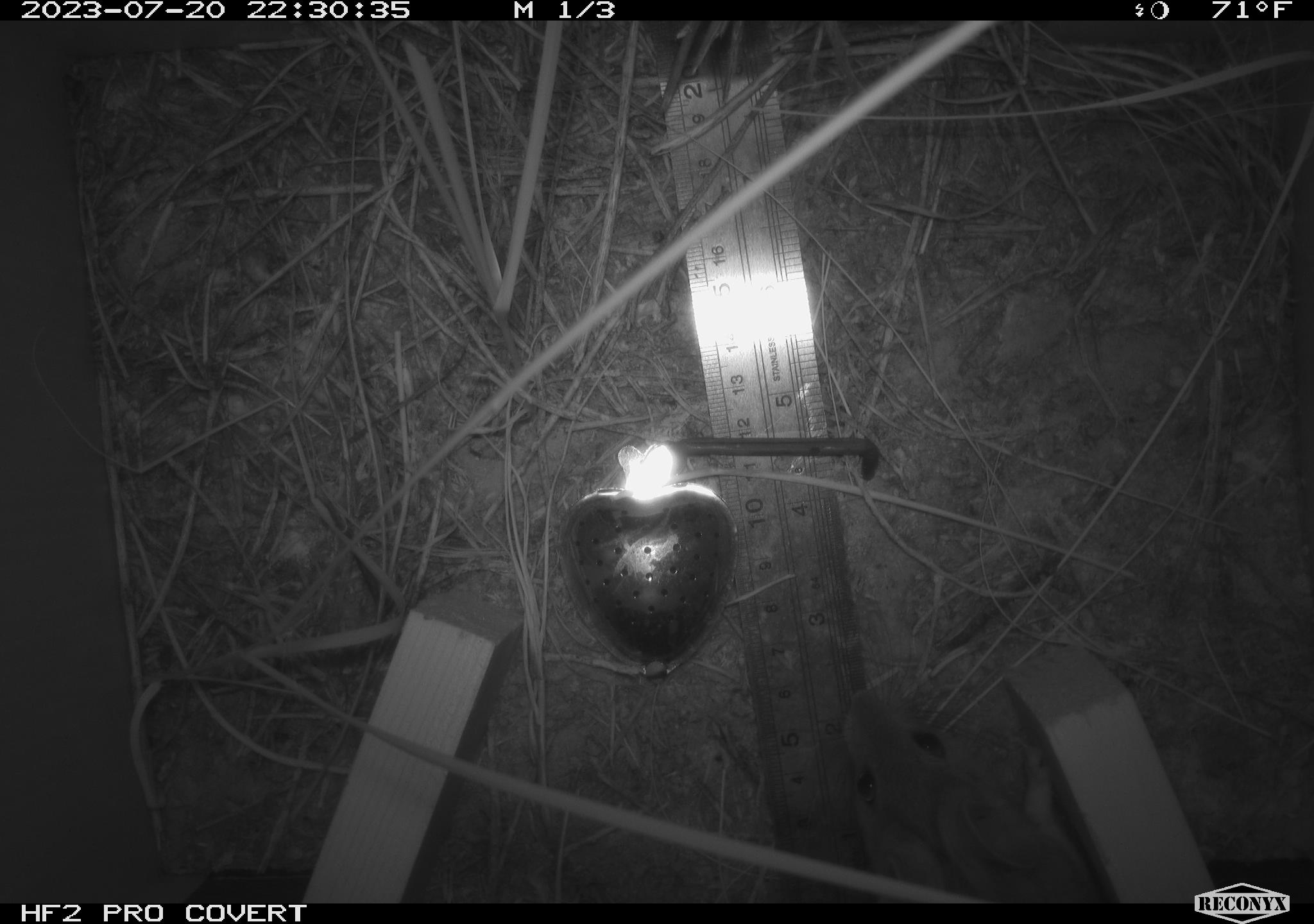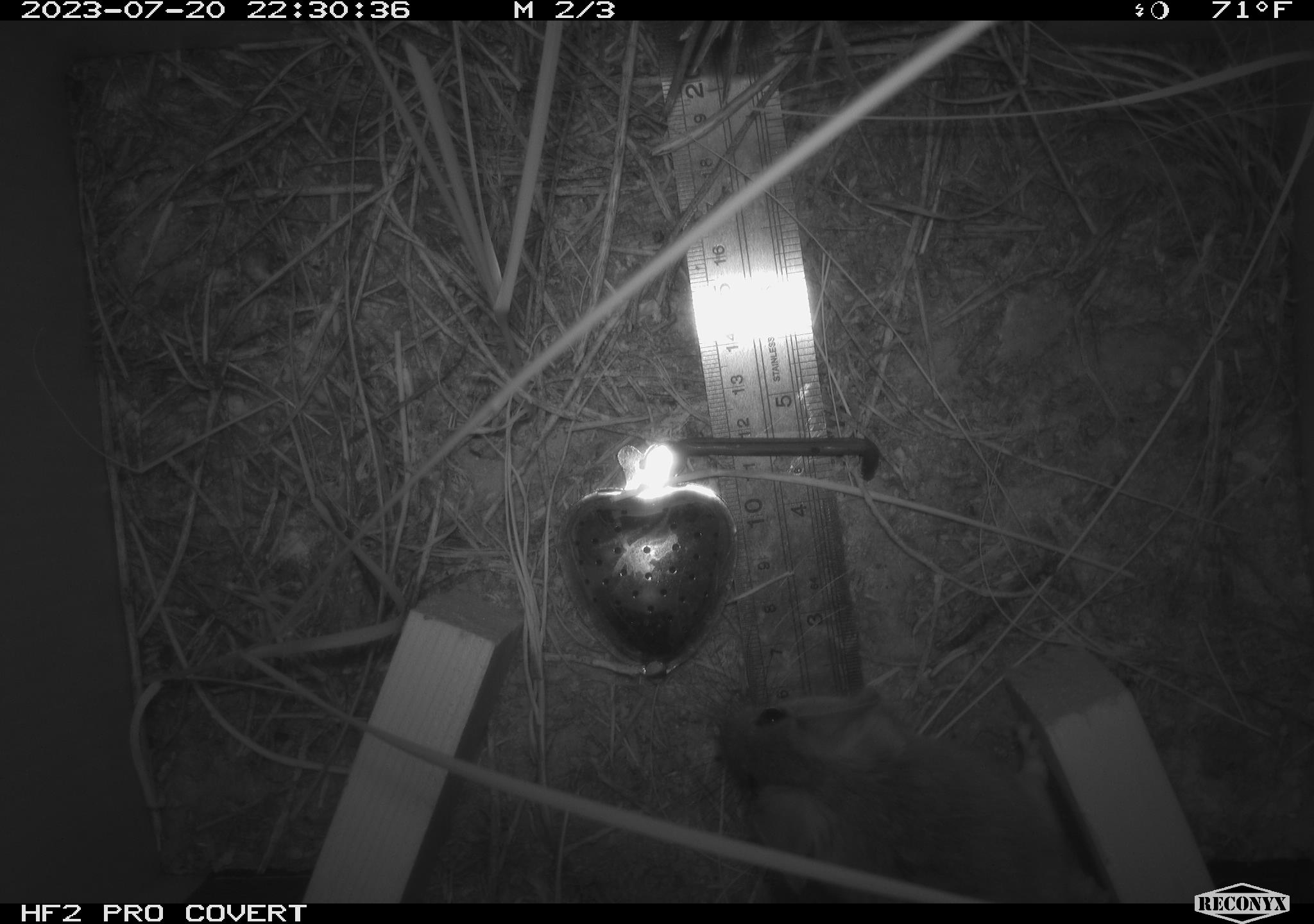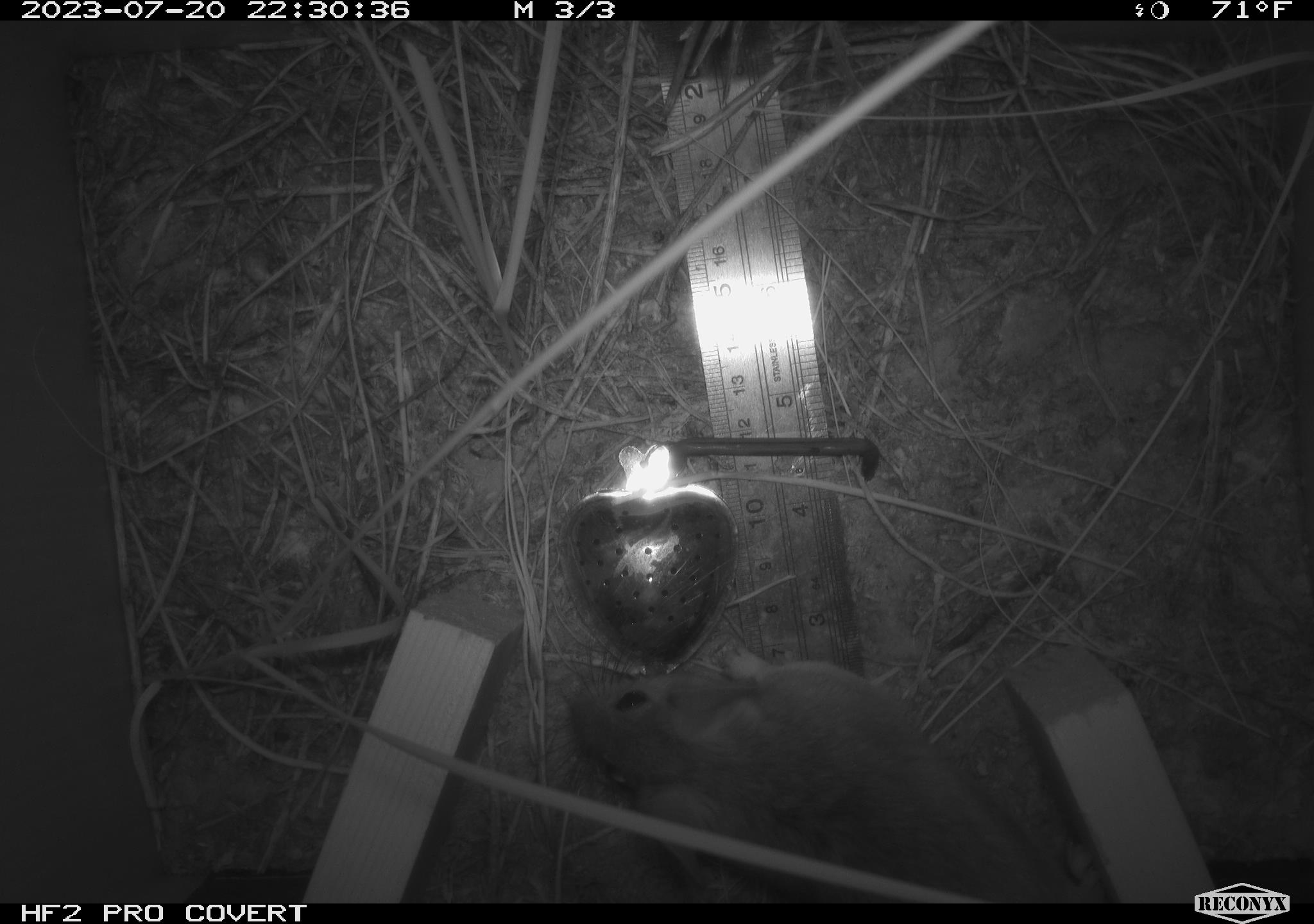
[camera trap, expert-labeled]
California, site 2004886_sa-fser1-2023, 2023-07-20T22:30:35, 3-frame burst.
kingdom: Animalia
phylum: Chordata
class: Mammalia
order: Rodentia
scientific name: Rodentia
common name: mouse species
Mouse species (Rodentia).